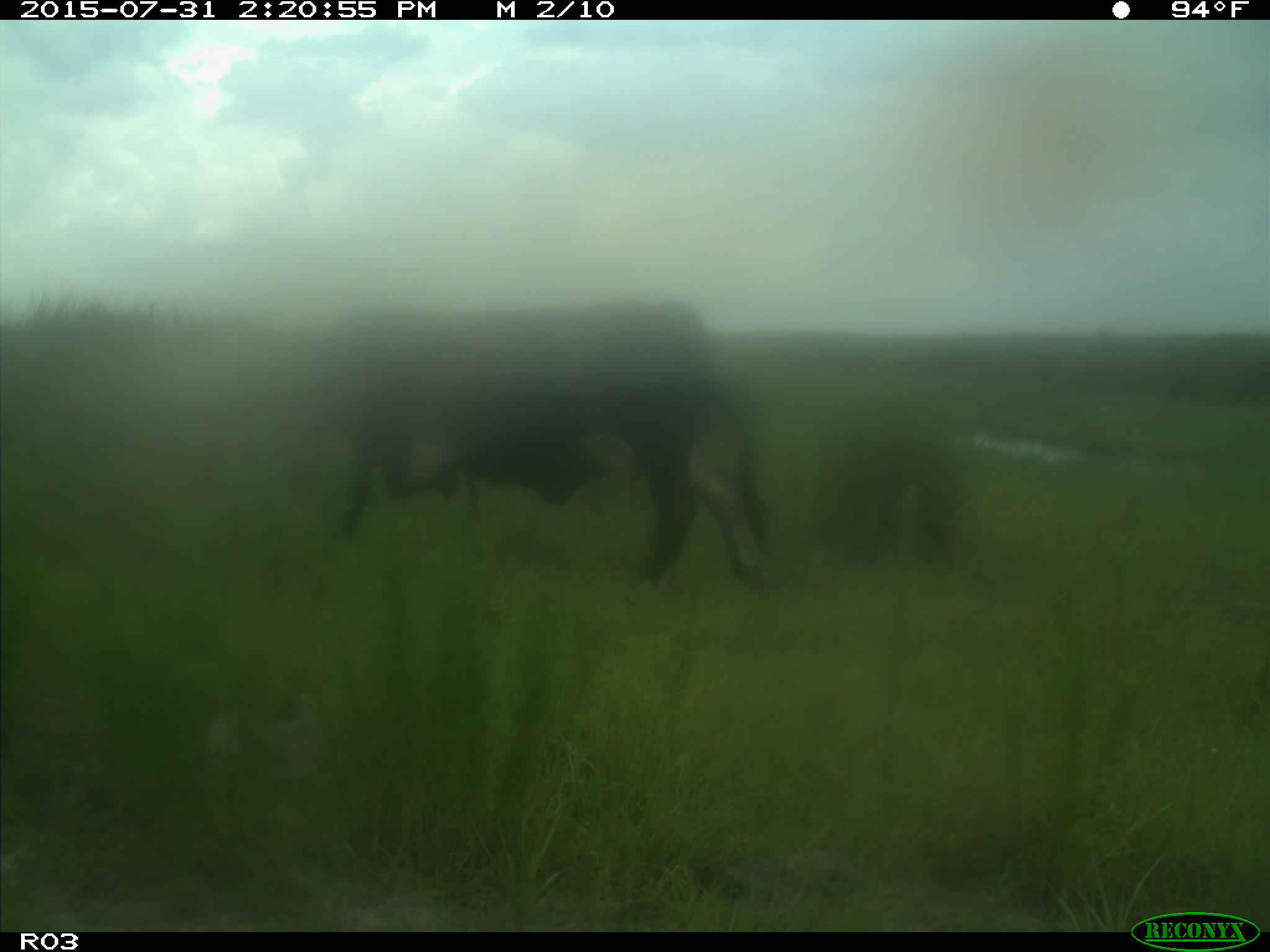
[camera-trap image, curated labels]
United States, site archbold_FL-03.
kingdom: Animalia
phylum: Chordata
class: Mammalia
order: Artiodactyla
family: Bovidae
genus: Bos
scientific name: Bos taurus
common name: domestic cow